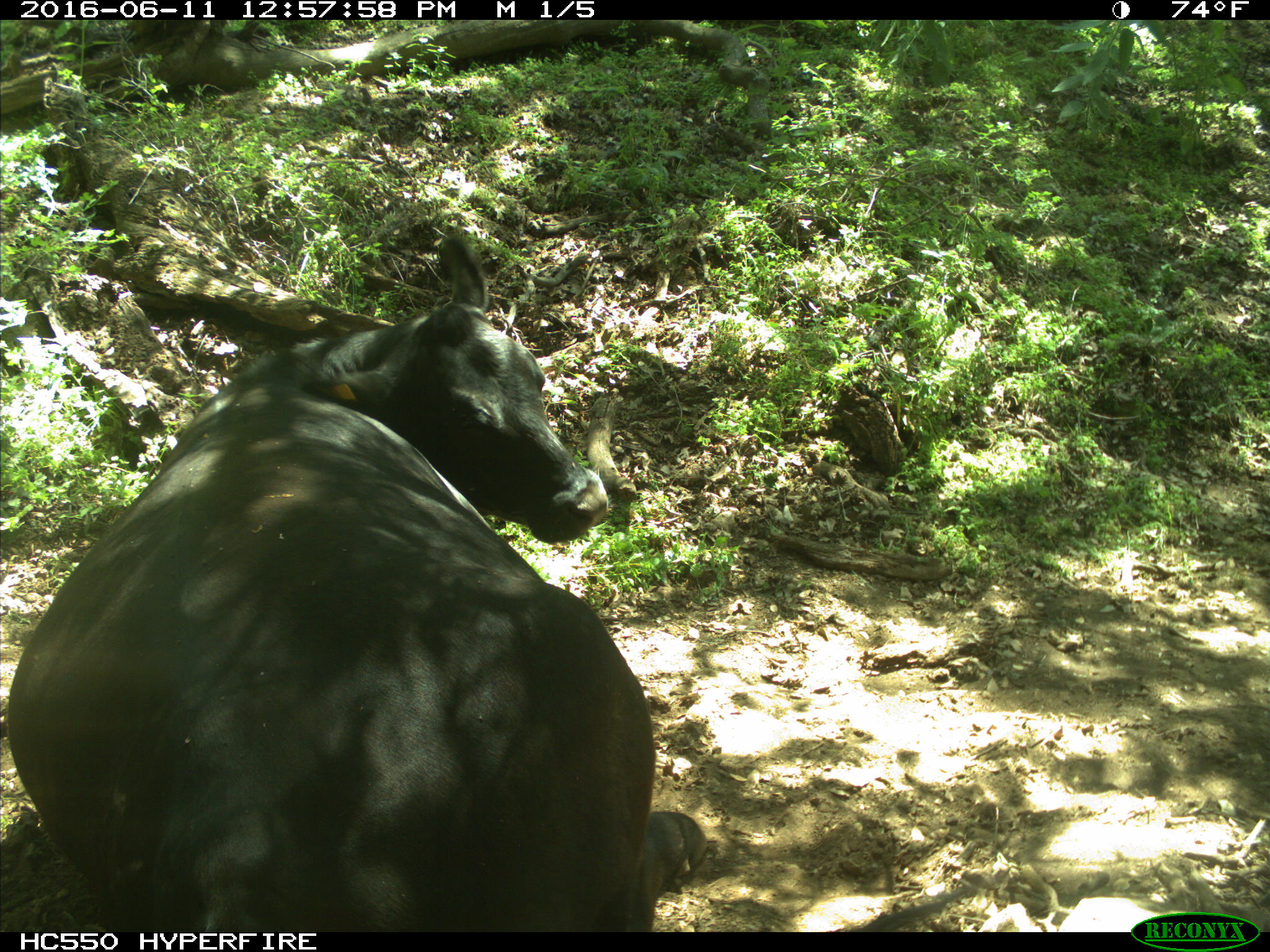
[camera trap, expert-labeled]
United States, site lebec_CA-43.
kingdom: Animalia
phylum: Chordata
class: Mammalia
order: Artiodactyla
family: Bovidae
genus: Bos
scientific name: Bos taurus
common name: domestic cow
Bos taurus (domestic cow).